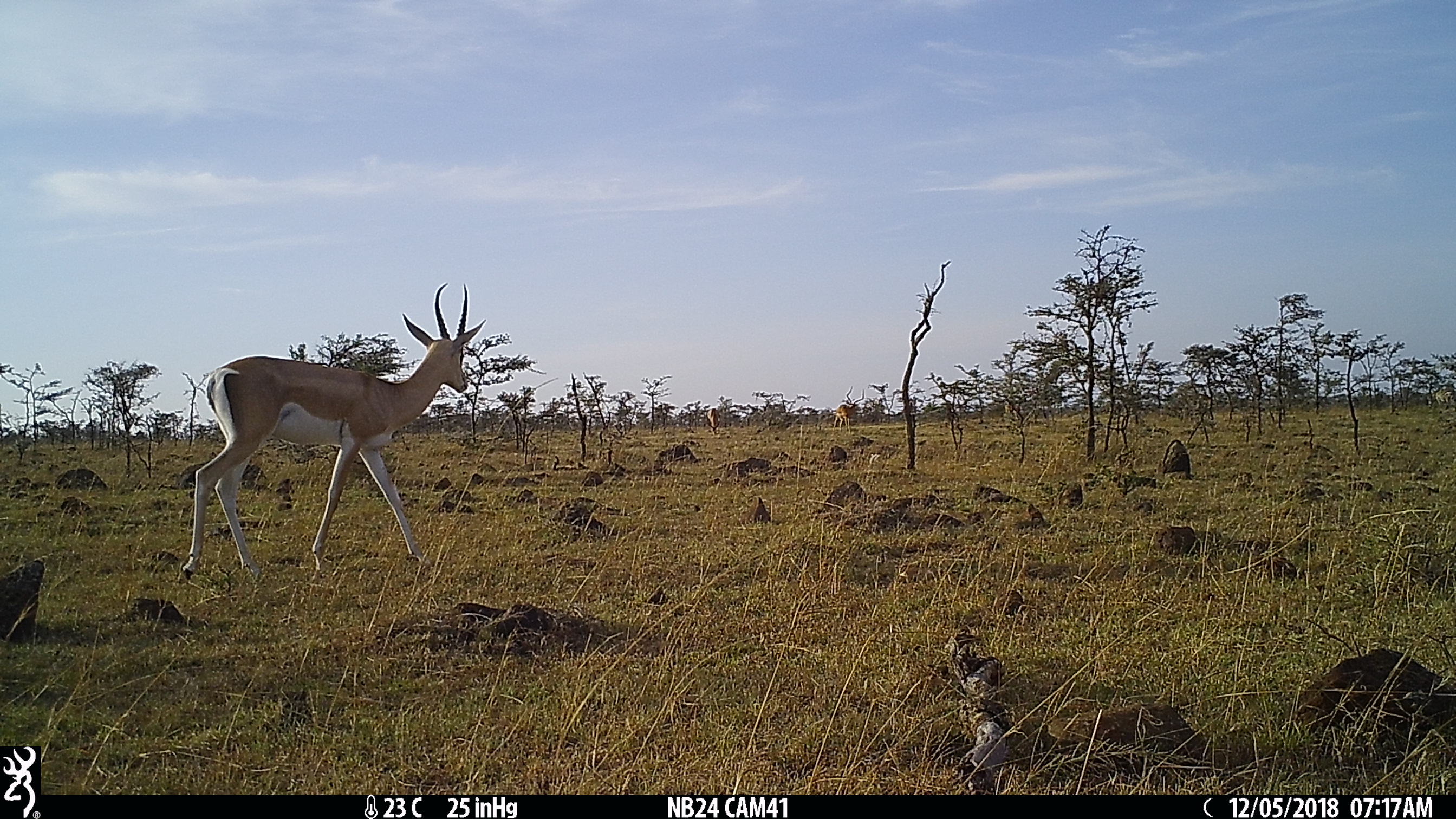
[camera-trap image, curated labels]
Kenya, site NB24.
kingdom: Animalia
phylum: Chordata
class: Mammalia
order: Artiodactyla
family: Bovidae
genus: Nanger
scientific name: Nanger granti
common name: grant's gazelle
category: gazelle grants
Gazelle grants (grant's gazelle) (Nanger granti).